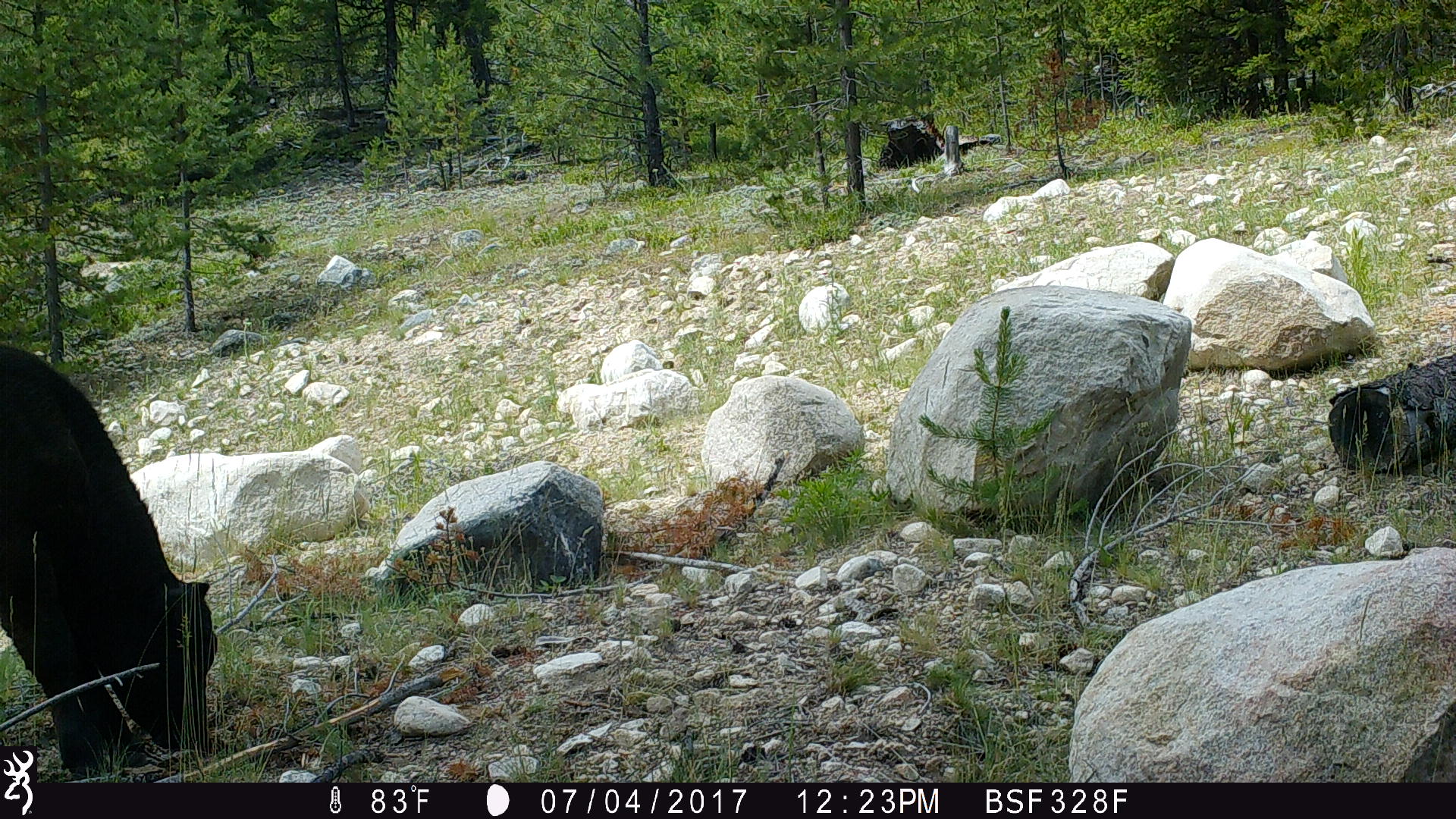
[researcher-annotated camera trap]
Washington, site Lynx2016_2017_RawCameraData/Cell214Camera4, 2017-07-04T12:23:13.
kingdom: Animalia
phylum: Chordata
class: Mammalia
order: Artiodactyla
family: Bovidae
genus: Bos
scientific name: Bos taurus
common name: domestic cattle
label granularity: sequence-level